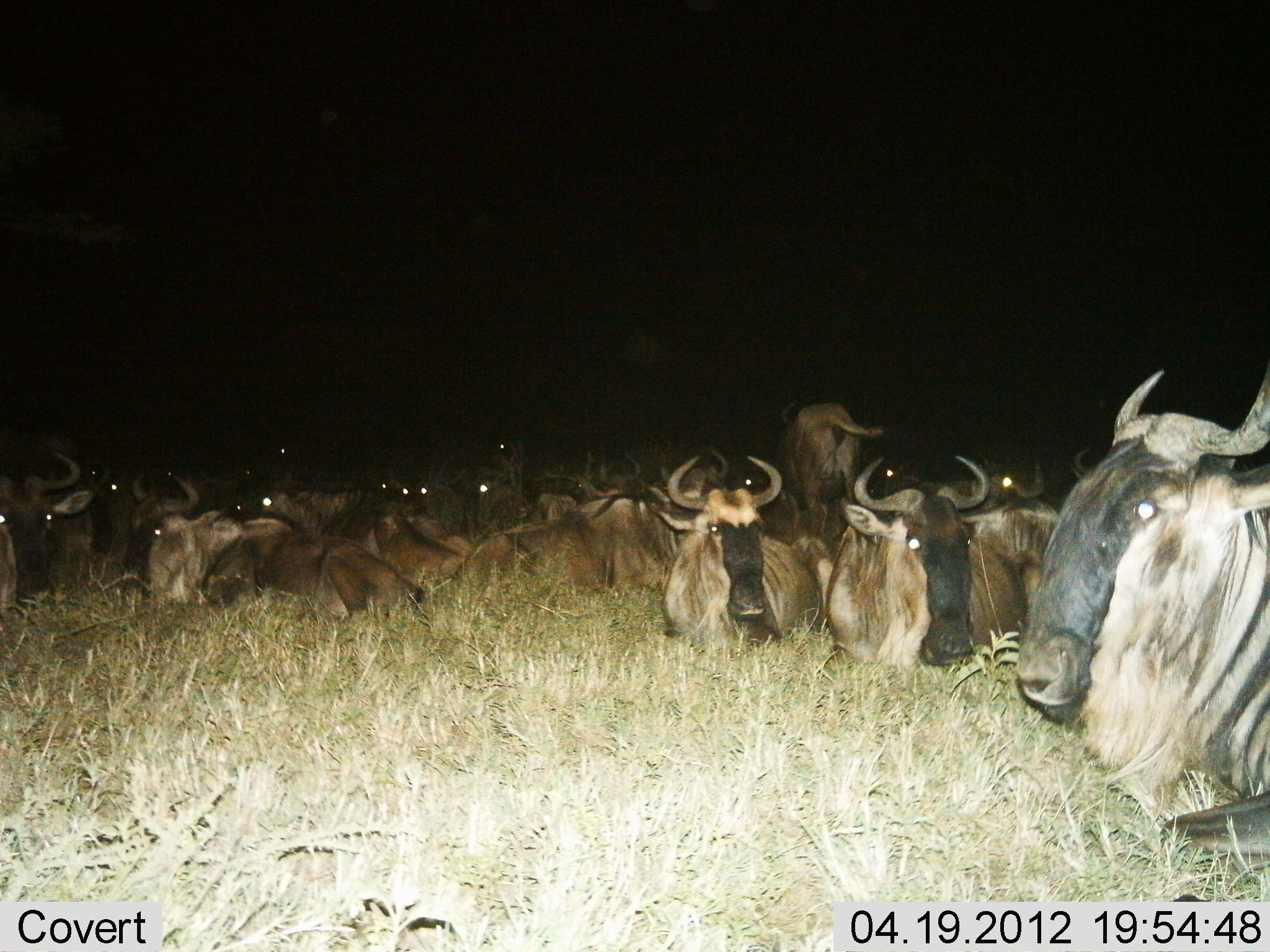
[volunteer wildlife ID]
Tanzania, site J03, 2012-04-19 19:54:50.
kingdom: Animalia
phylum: Chordata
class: Mammalia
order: Artiodactyla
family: Bovidae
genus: Connochaetes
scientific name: Connochaetes taurinus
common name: blue wildebeest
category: wildebeest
Wildebeest (blue wildebeest) (Connochaetes taurinus), count 11-50. Behavior (volunteer vote fractions): standing 19%, resting 96%, moving 4%, interacting 0%. Young present (vote fraction): 0%. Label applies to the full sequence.